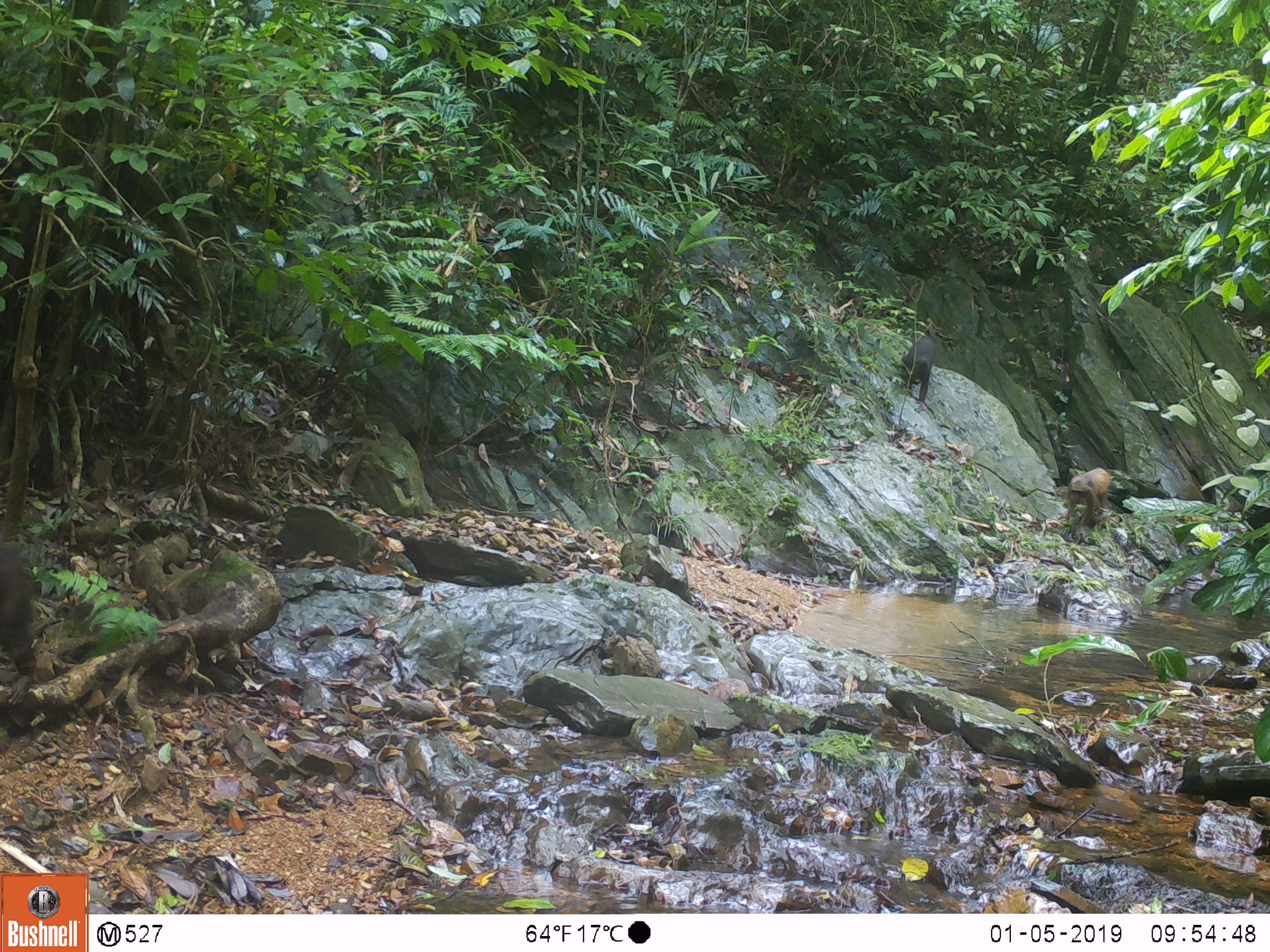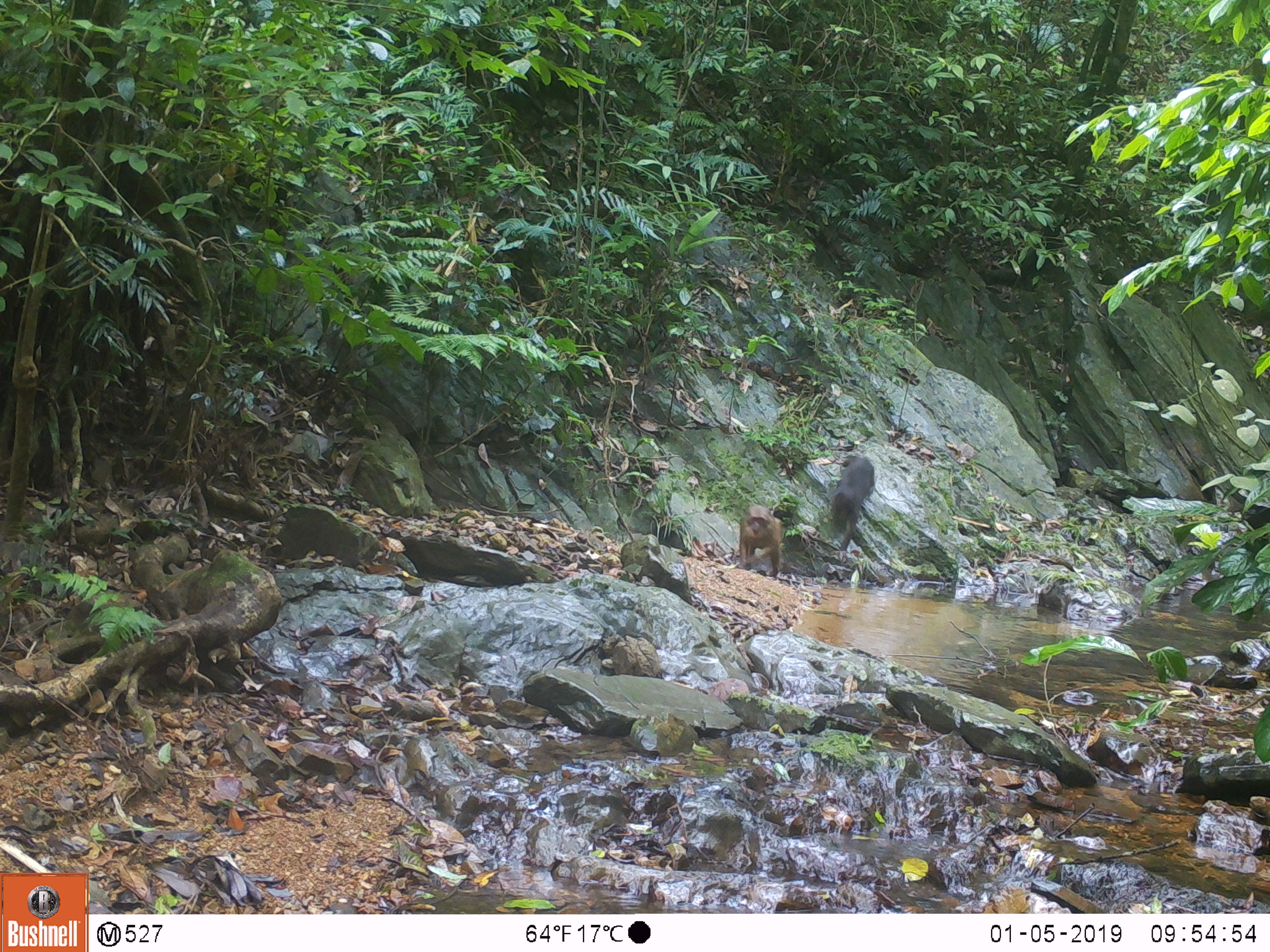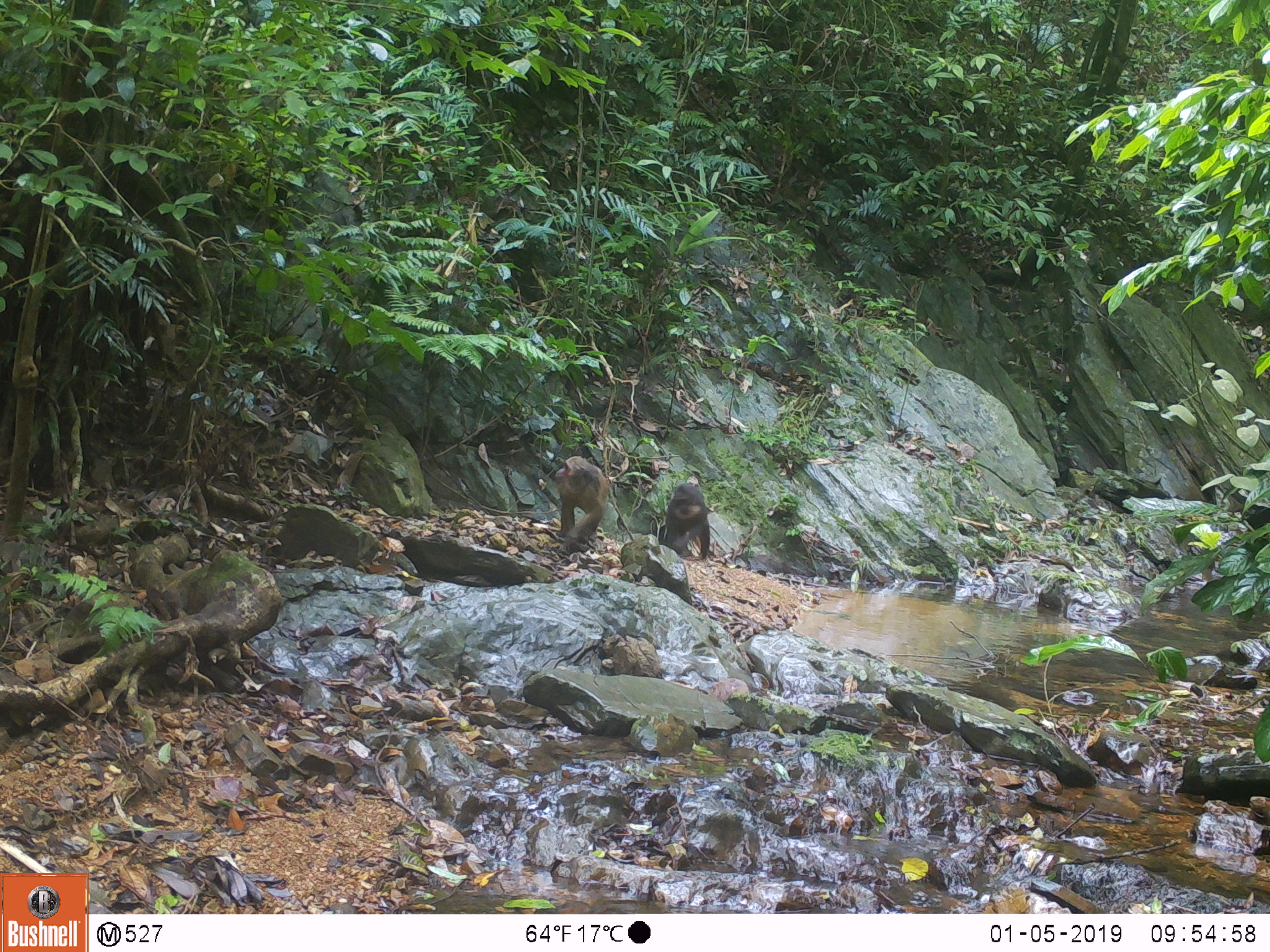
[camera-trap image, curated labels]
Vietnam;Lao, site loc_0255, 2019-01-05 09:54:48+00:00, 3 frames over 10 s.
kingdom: Animalia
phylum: Chordata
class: Mammalia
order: Primates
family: Cercopithecidae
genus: Macaca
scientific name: Macaca arctoides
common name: stump-tailed macaque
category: stump tailed macaque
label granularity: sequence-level